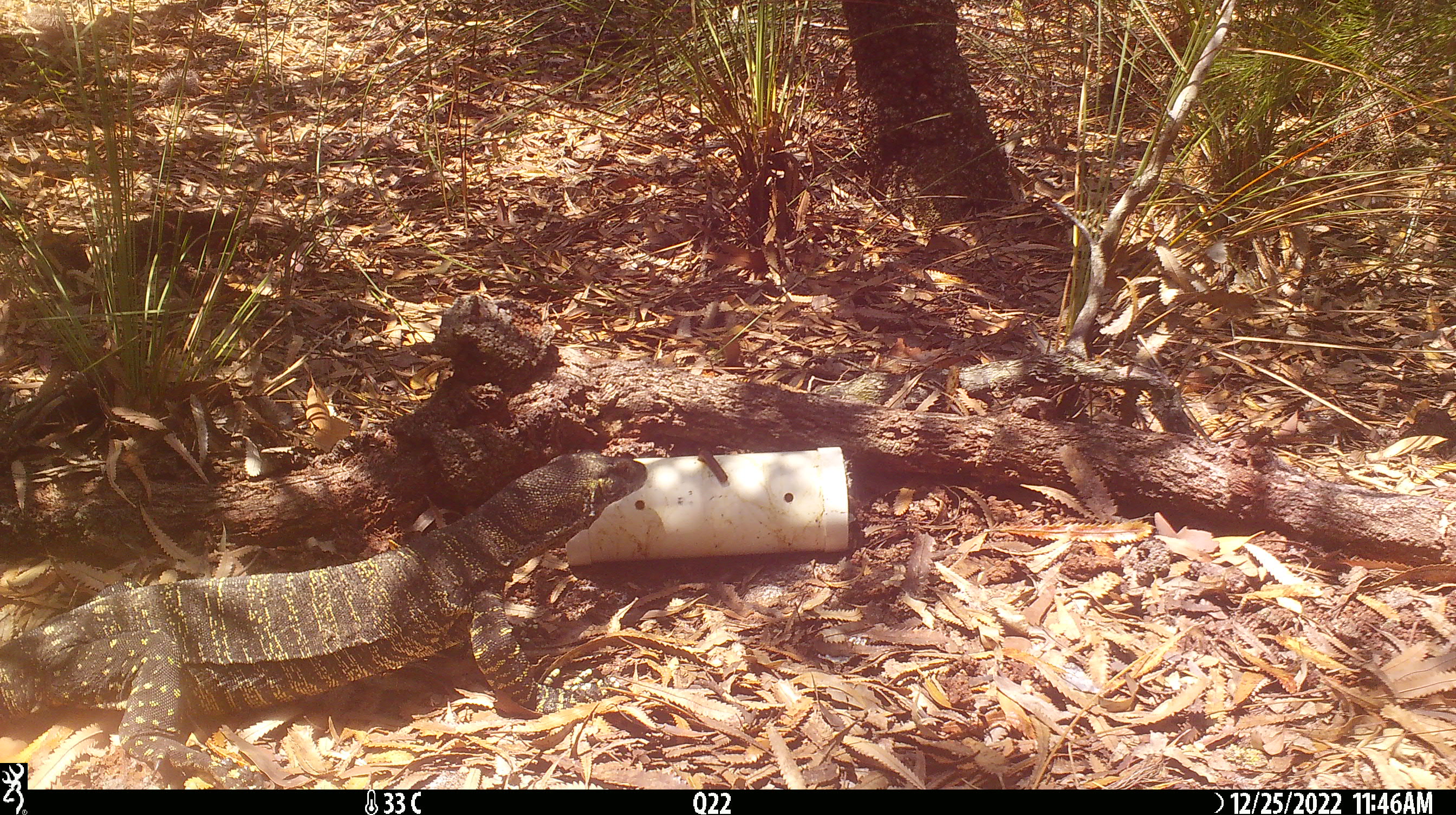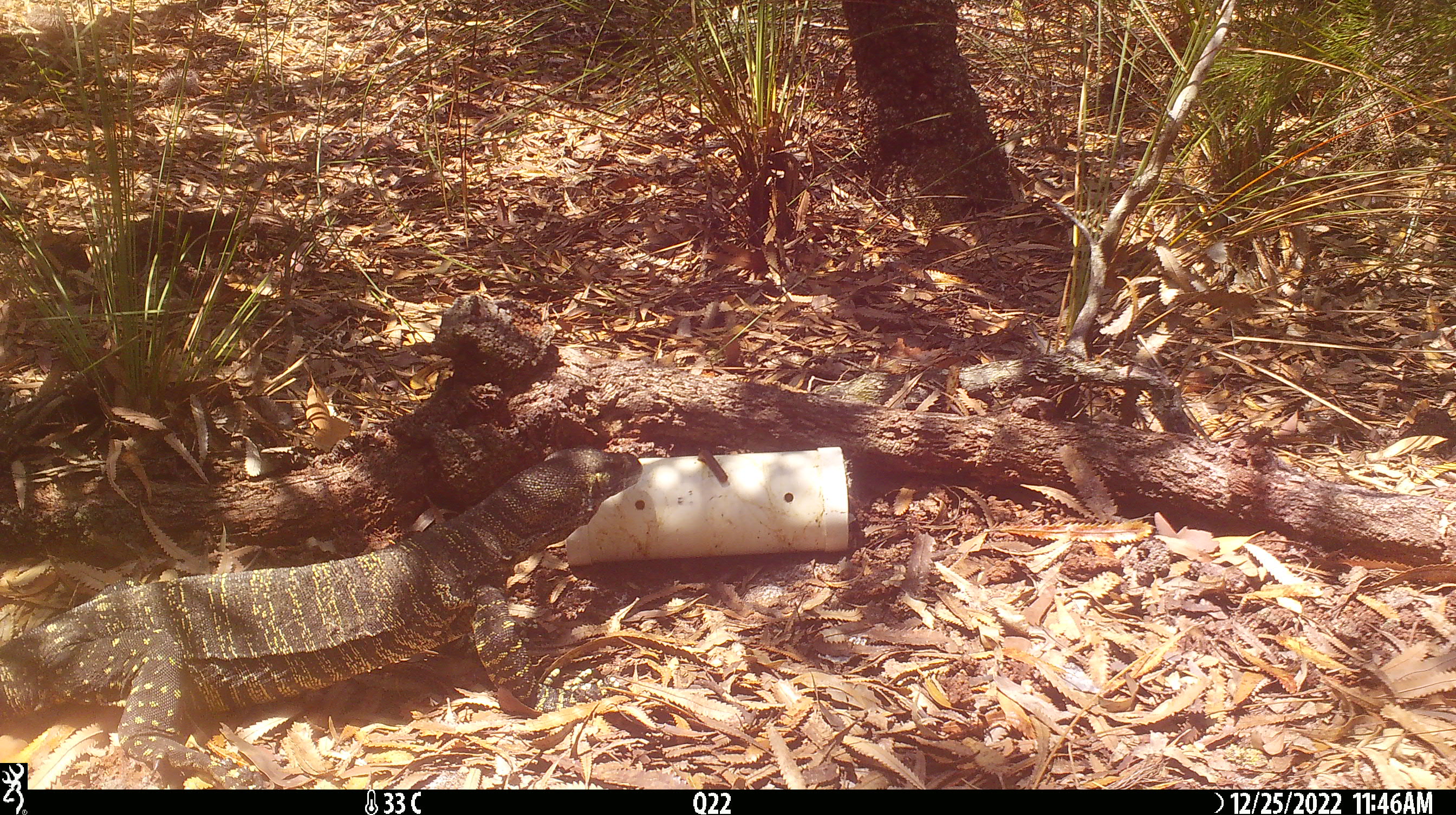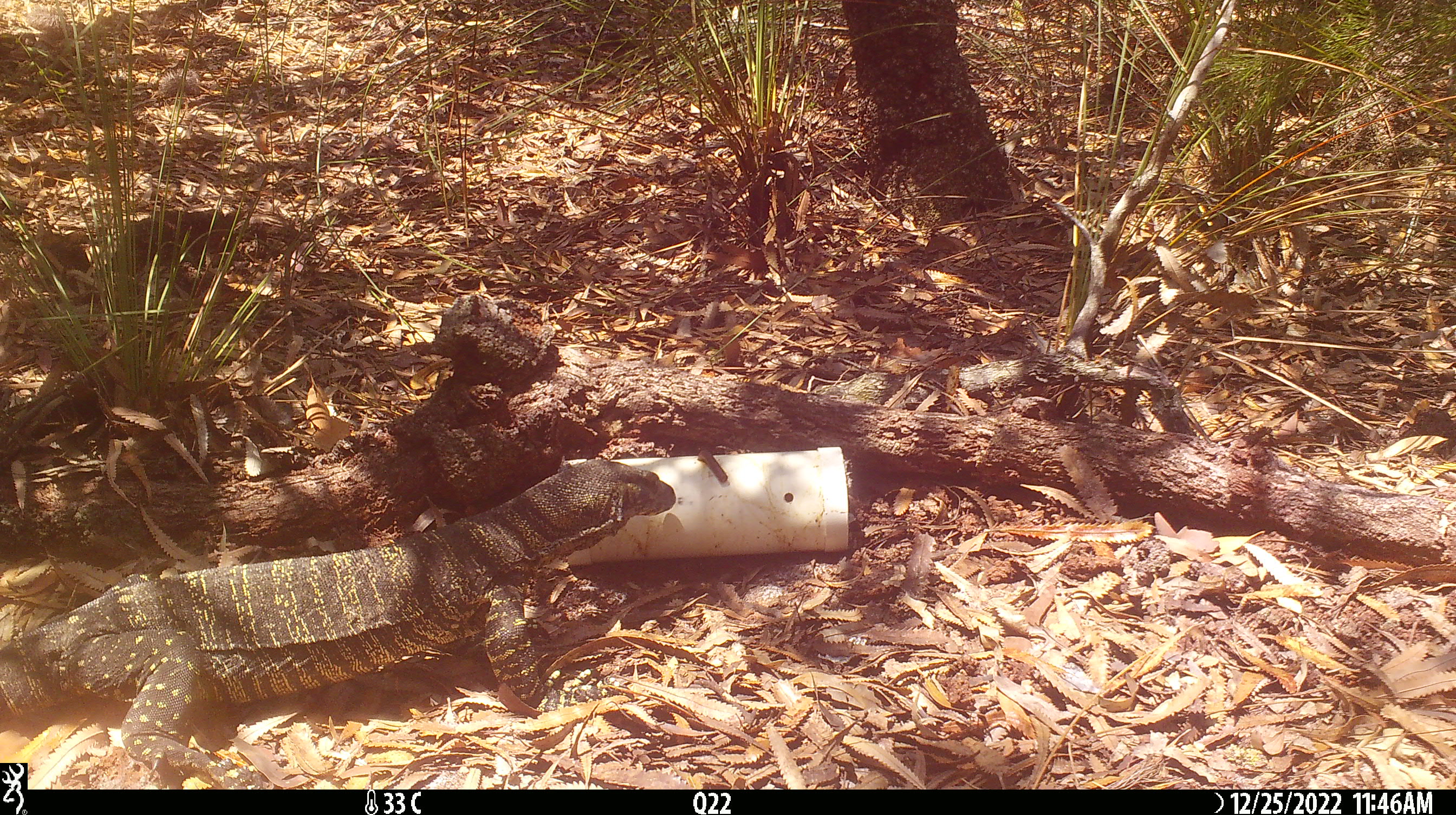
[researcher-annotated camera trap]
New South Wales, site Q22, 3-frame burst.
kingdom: Animalia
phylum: Chordata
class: Reptilia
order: Squamata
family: Varanidae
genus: Varanus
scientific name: Varanus varius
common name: lace monitor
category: goanna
Goanna (lace monitor) (Varanus varius).